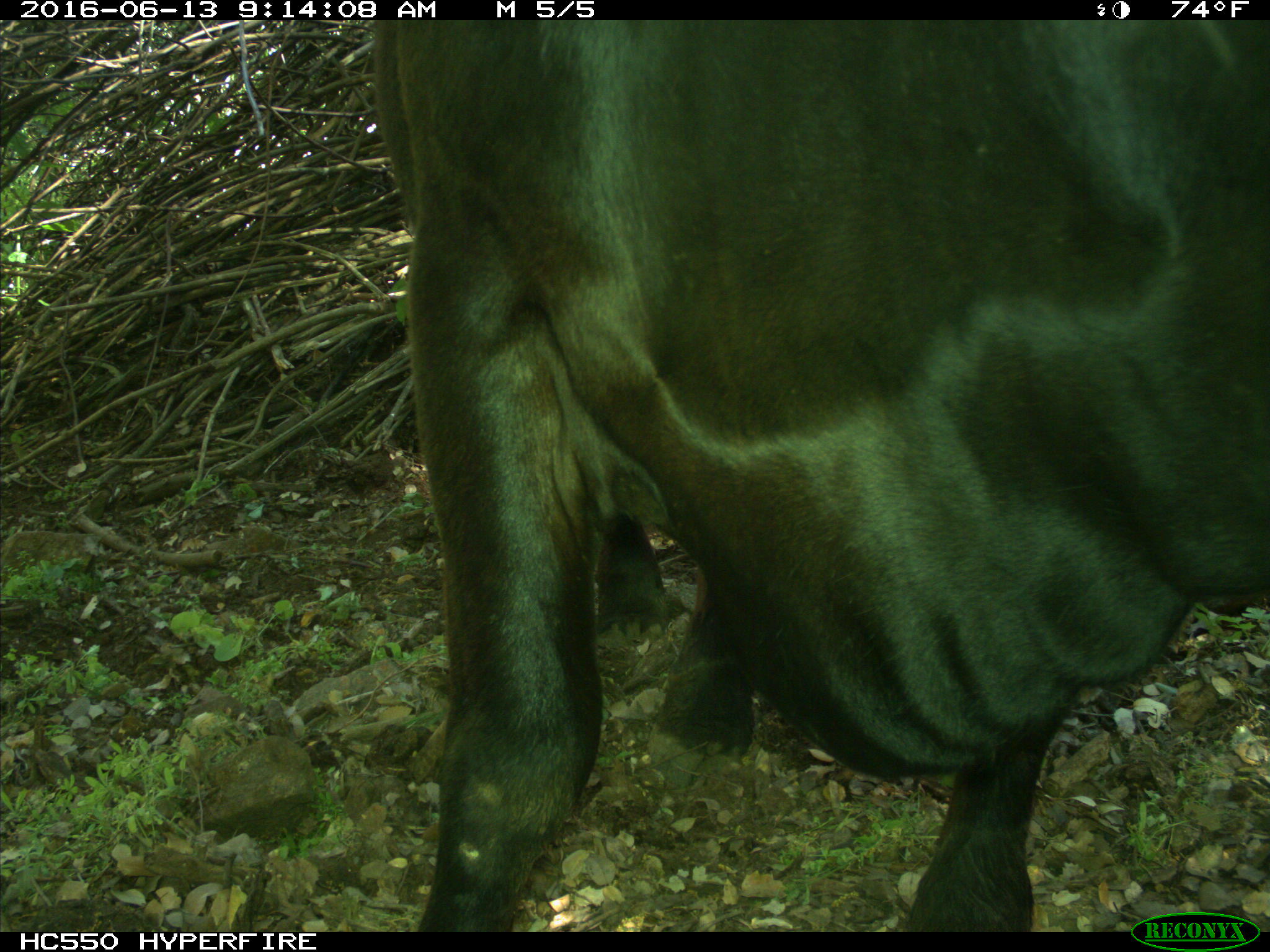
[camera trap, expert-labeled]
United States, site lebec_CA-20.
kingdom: Animalia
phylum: Chordata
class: Mammalia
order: Artiodactyla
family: Bovidae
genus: Bos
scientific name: Bos taurus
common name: domestic cow